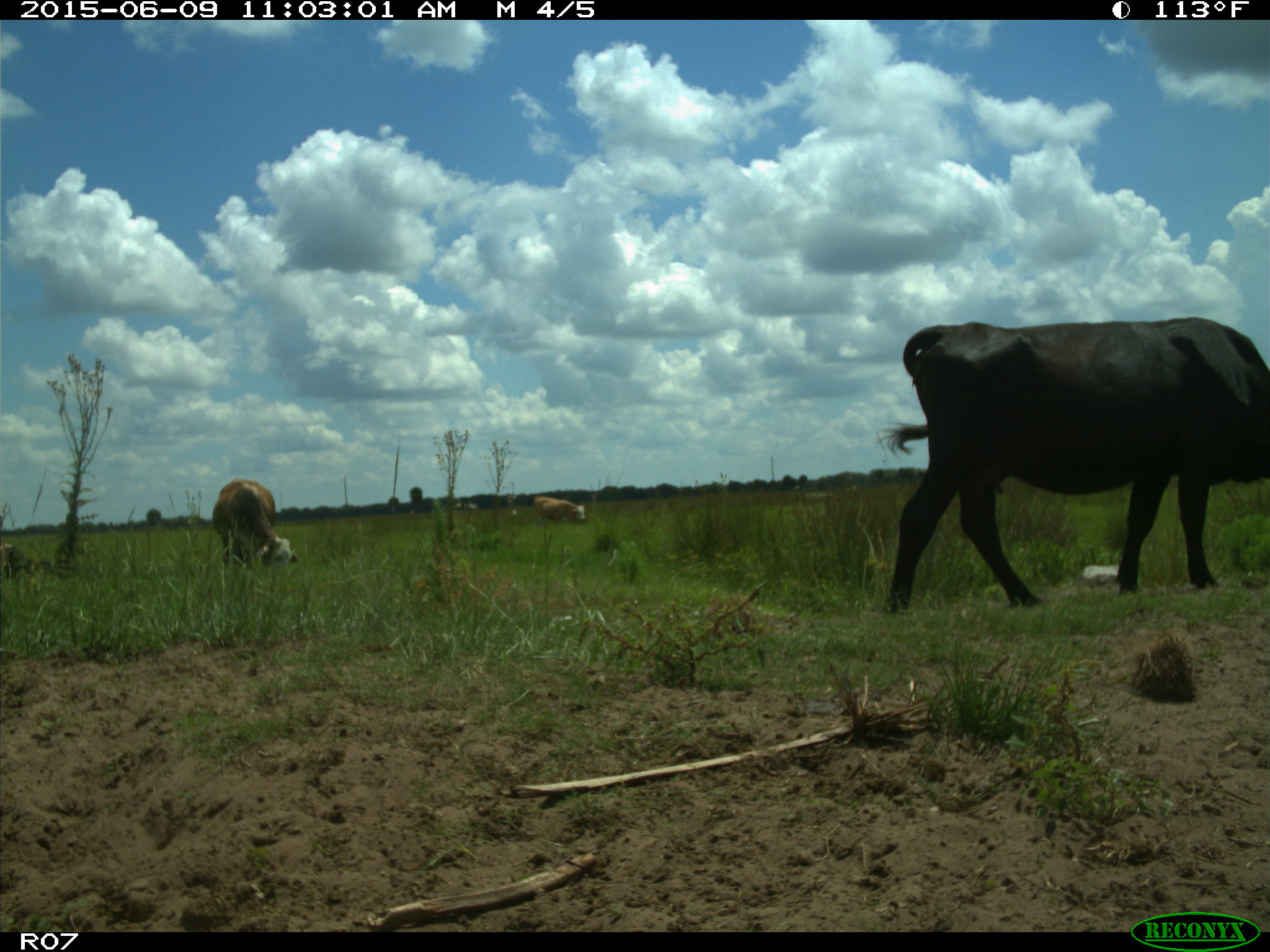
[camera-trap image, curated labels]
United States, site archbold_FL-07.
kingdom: Animalia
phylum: Chordata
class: Mammalia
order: Artiodactyla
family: Bovidae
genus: Bos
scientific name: Bos taurus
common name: domestic cow